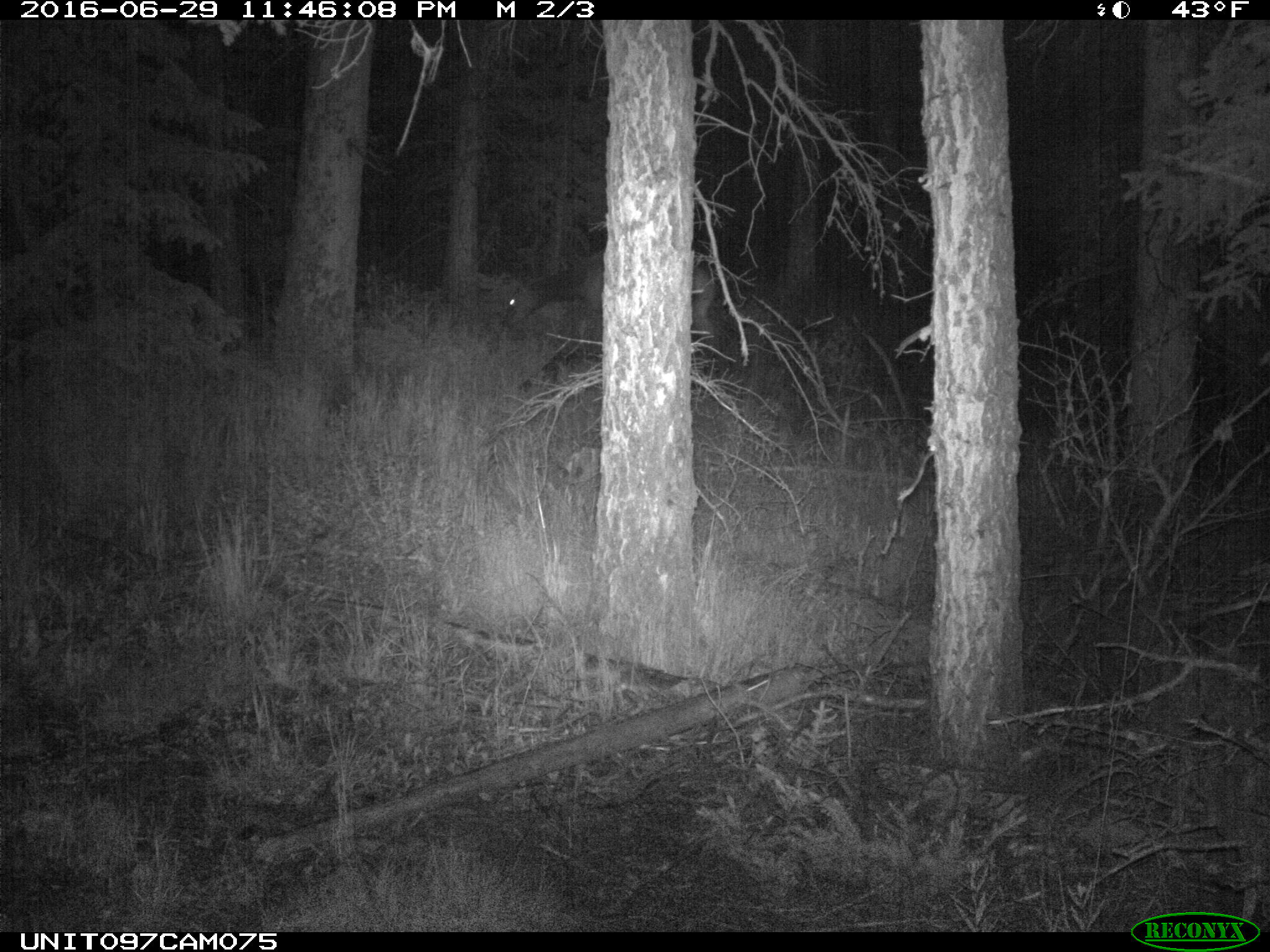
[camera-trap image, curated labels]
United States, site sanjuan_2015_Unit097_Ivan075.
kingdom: Animalia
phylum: Chordata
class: Mammalia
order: Artiodactyla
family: Cervidae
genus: Cervus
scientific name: Cervus elaphus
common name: red deer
Cervus elaphus (red deer).